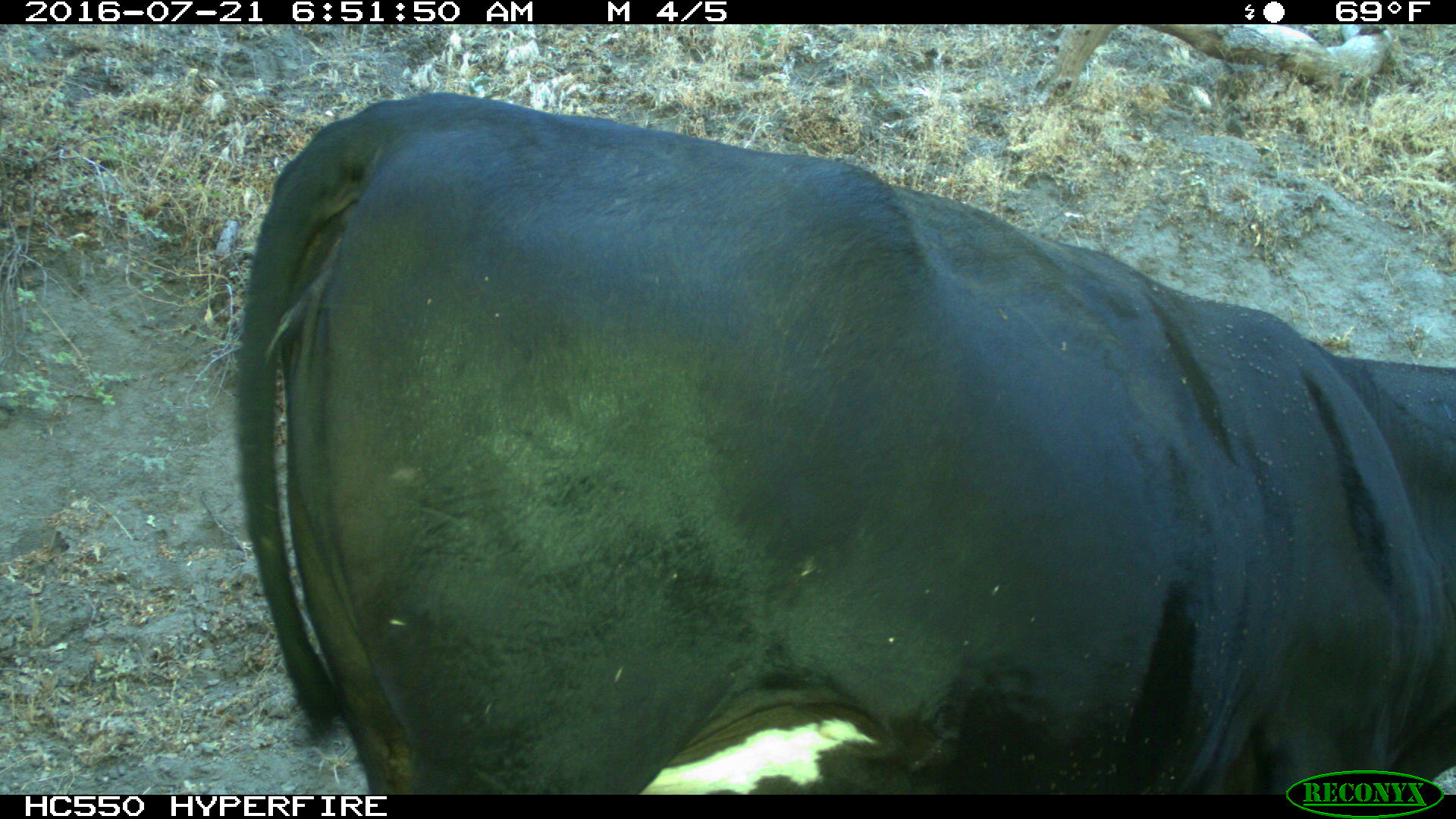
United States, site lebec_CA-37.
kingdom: Animalia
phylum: Chordata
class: Mammalia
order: Artiodactyla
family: Bovidae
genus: Bos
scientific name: Bos taurus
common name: domestic cow